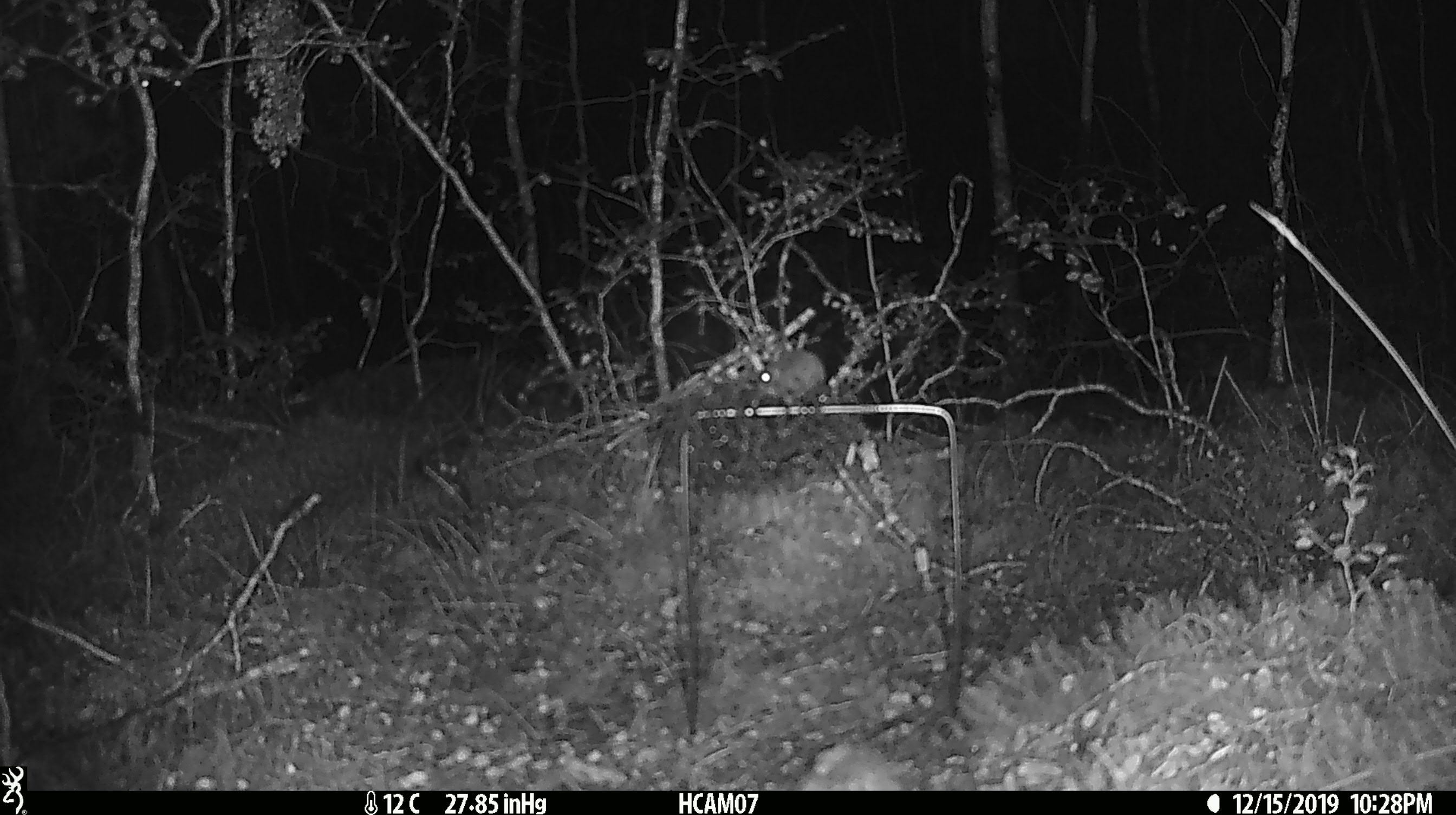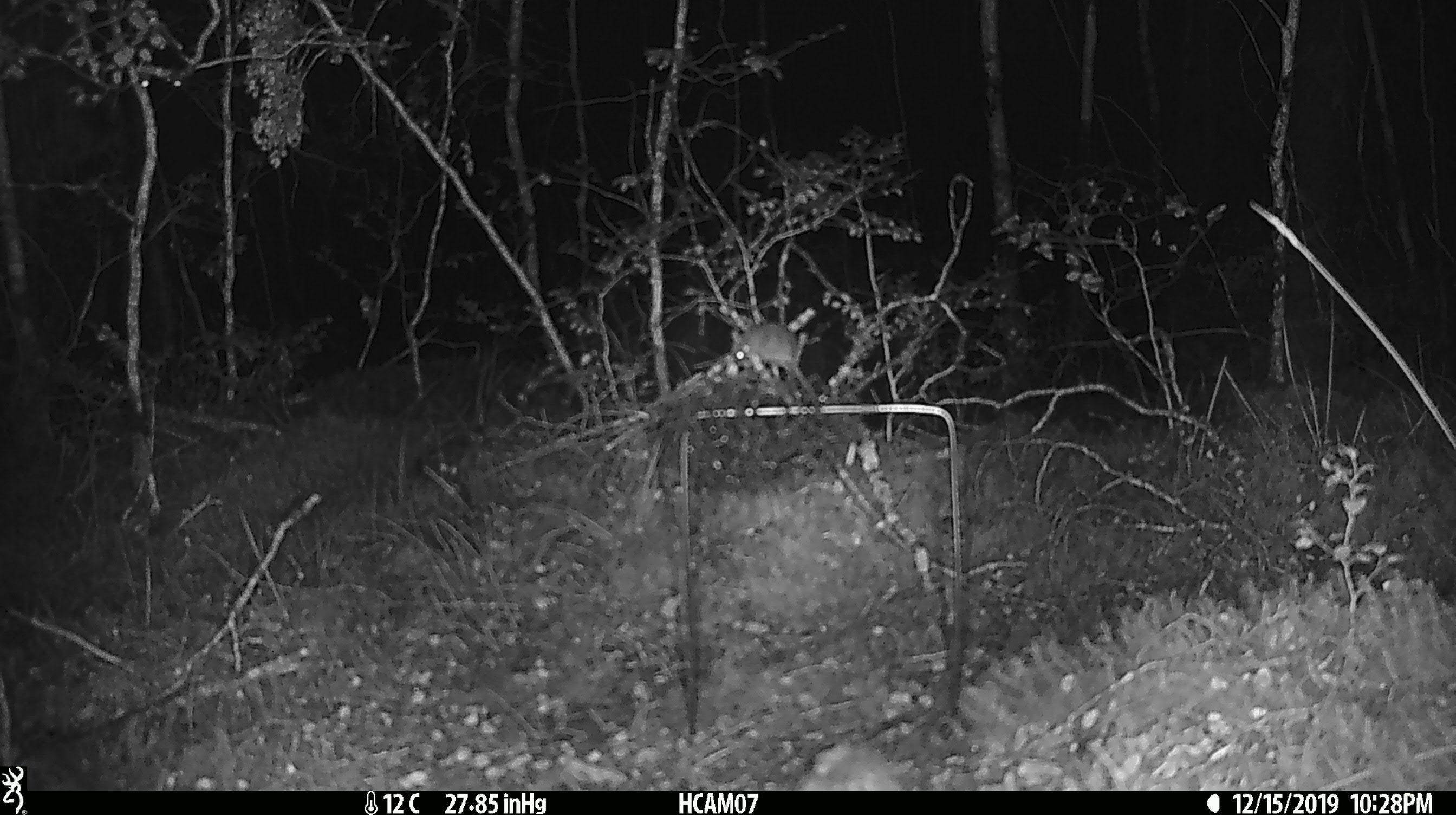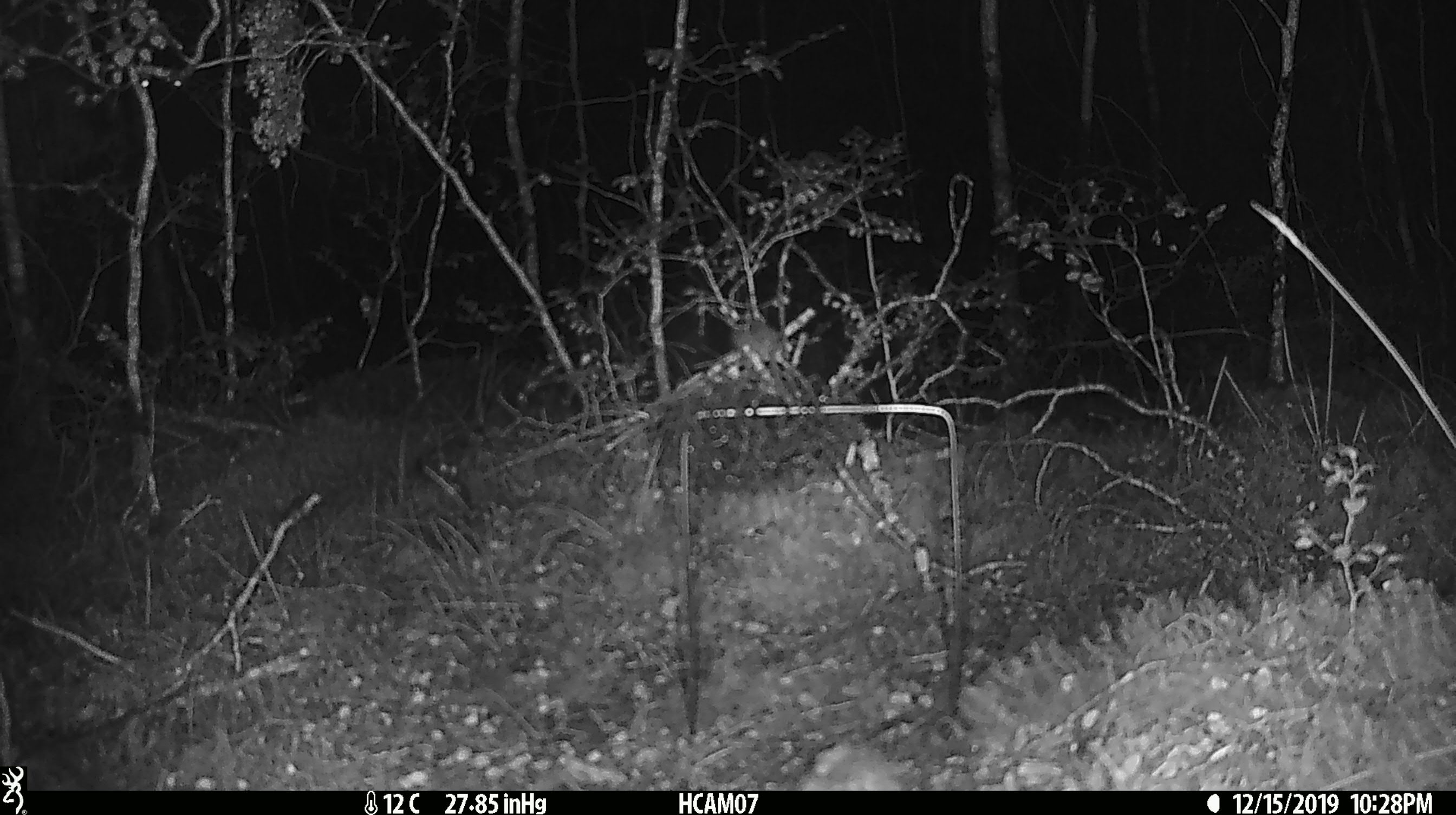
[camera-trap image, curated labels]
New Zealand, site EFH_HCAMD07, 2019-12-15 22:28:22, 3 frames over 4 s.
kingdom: Animalia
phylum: Chordata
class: Mammalia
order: Rodentia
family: Muridae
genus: Mus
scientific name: Mus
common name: mouse